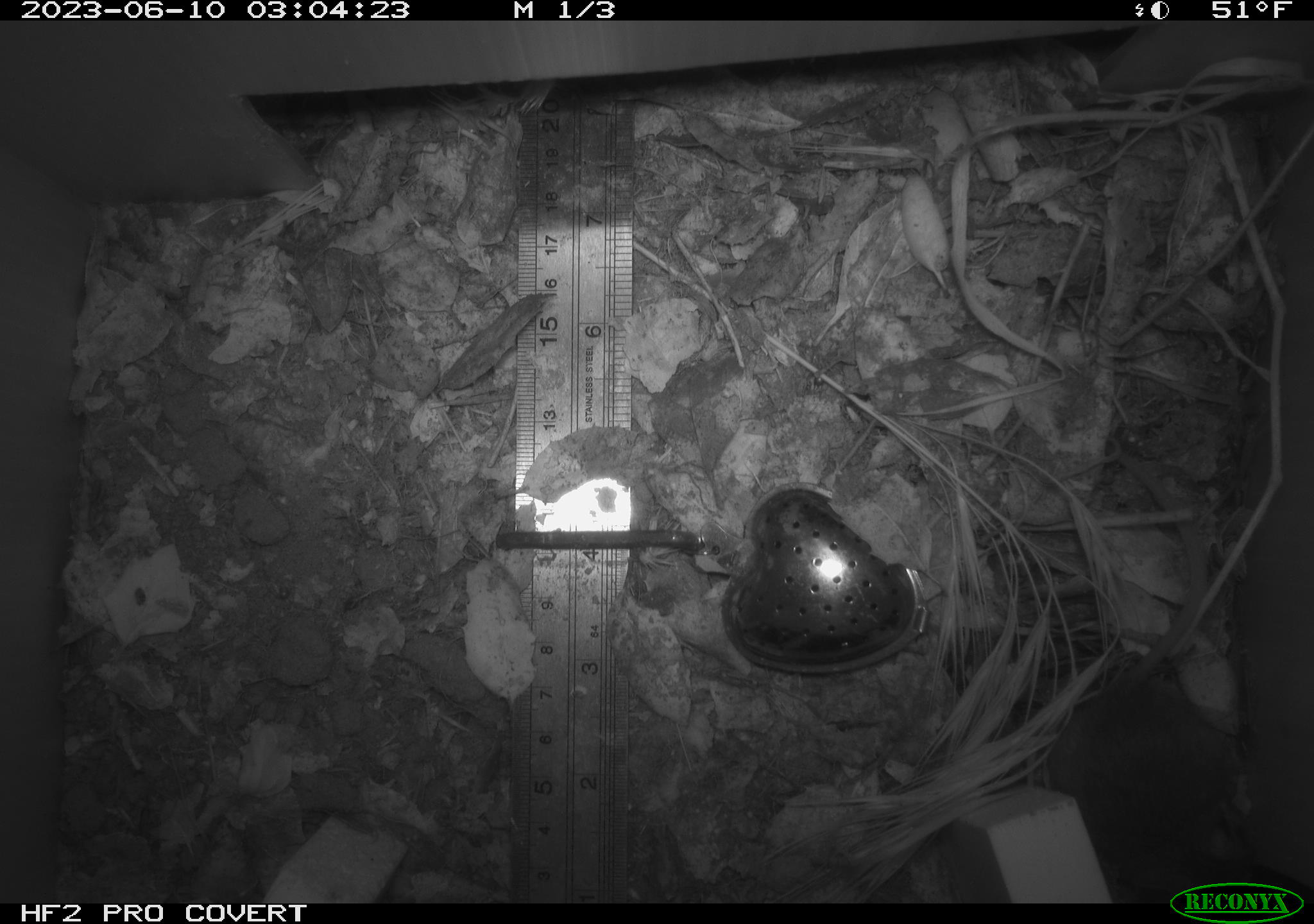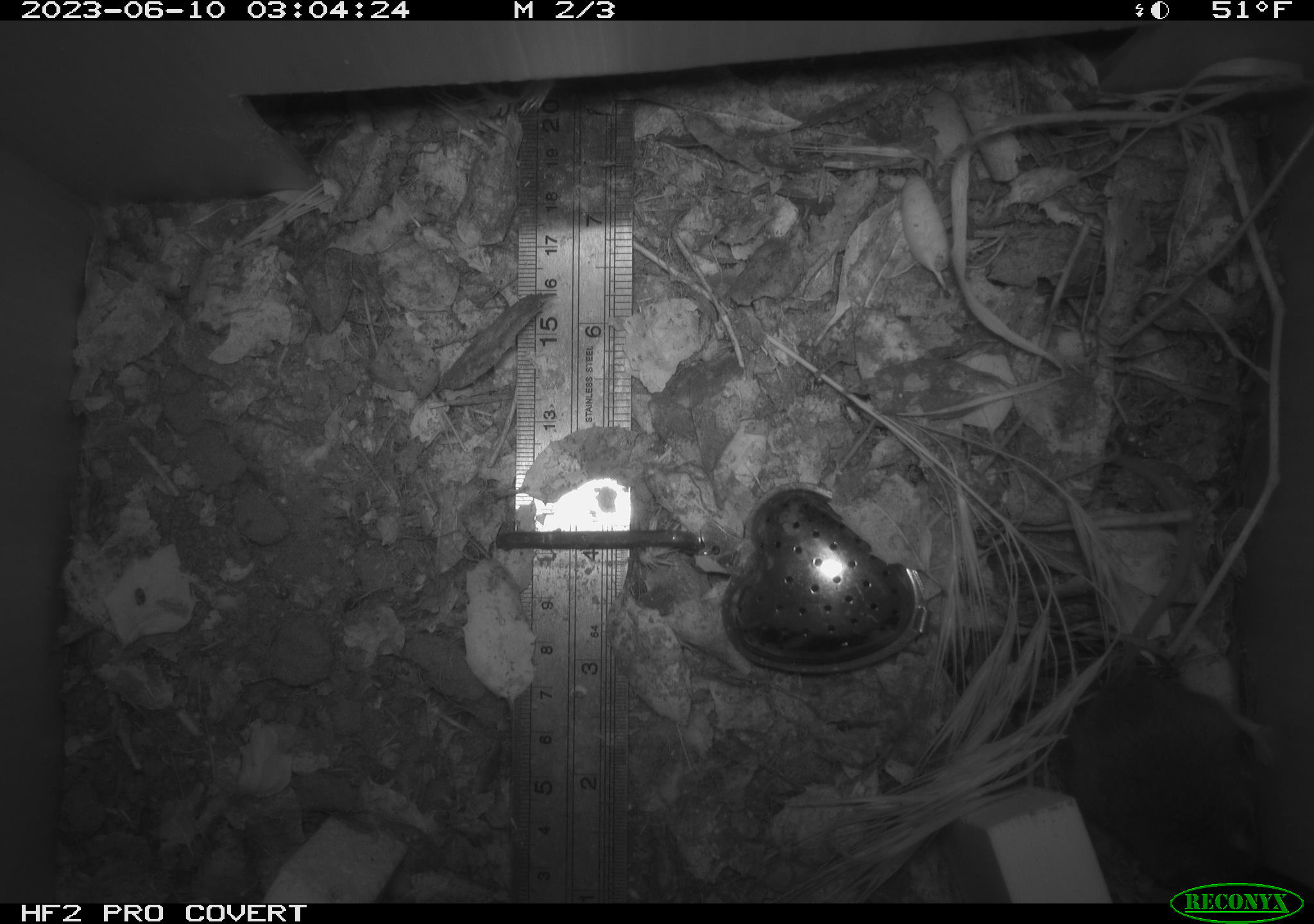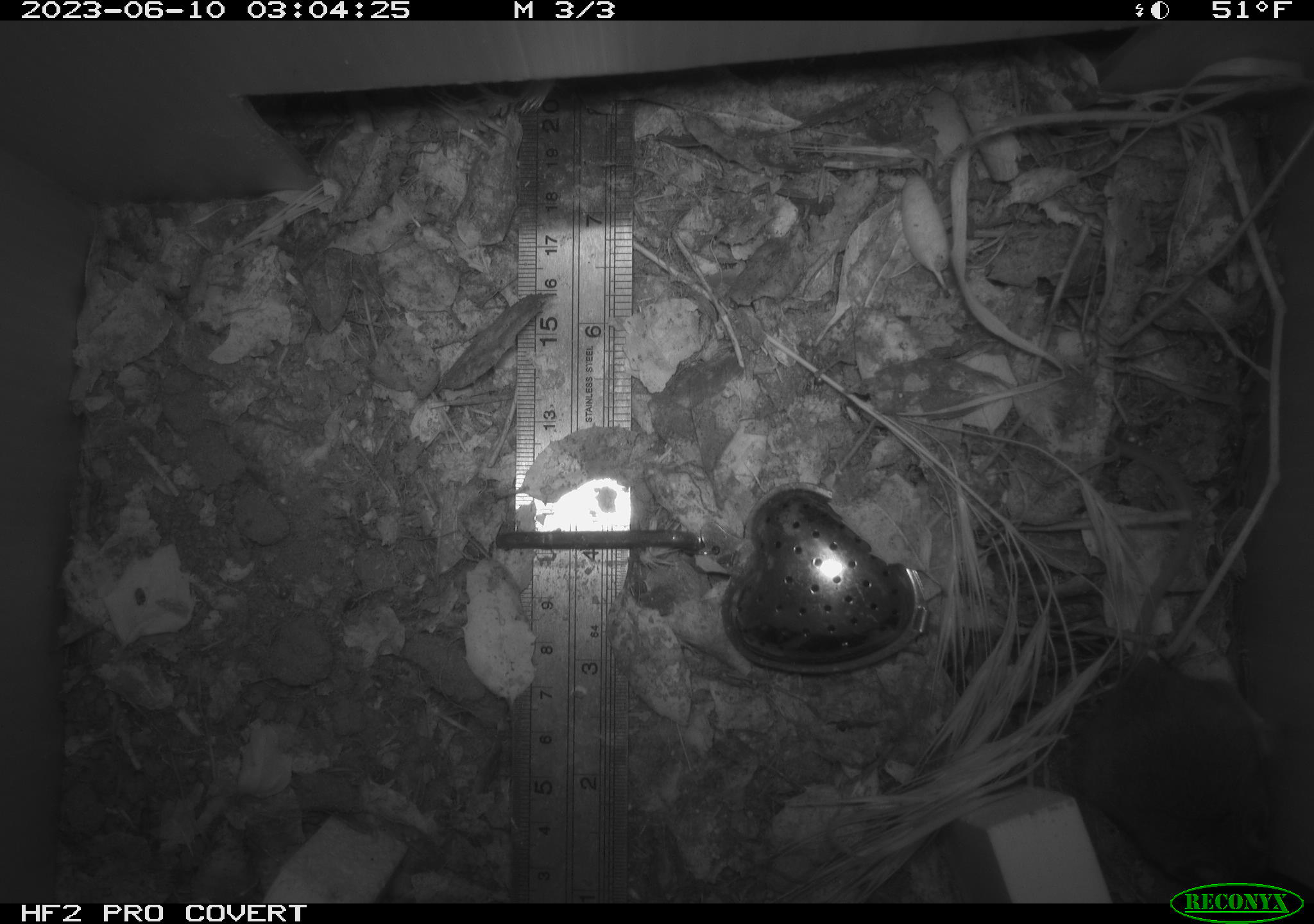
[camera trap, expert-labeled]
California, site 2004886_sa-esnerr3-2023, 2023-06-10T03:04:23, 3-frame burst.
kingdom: Animalia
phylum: Chordata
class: Mammalia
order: Rodentia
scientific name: Rodentia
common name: mouse species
Mouse species (Rodentia).